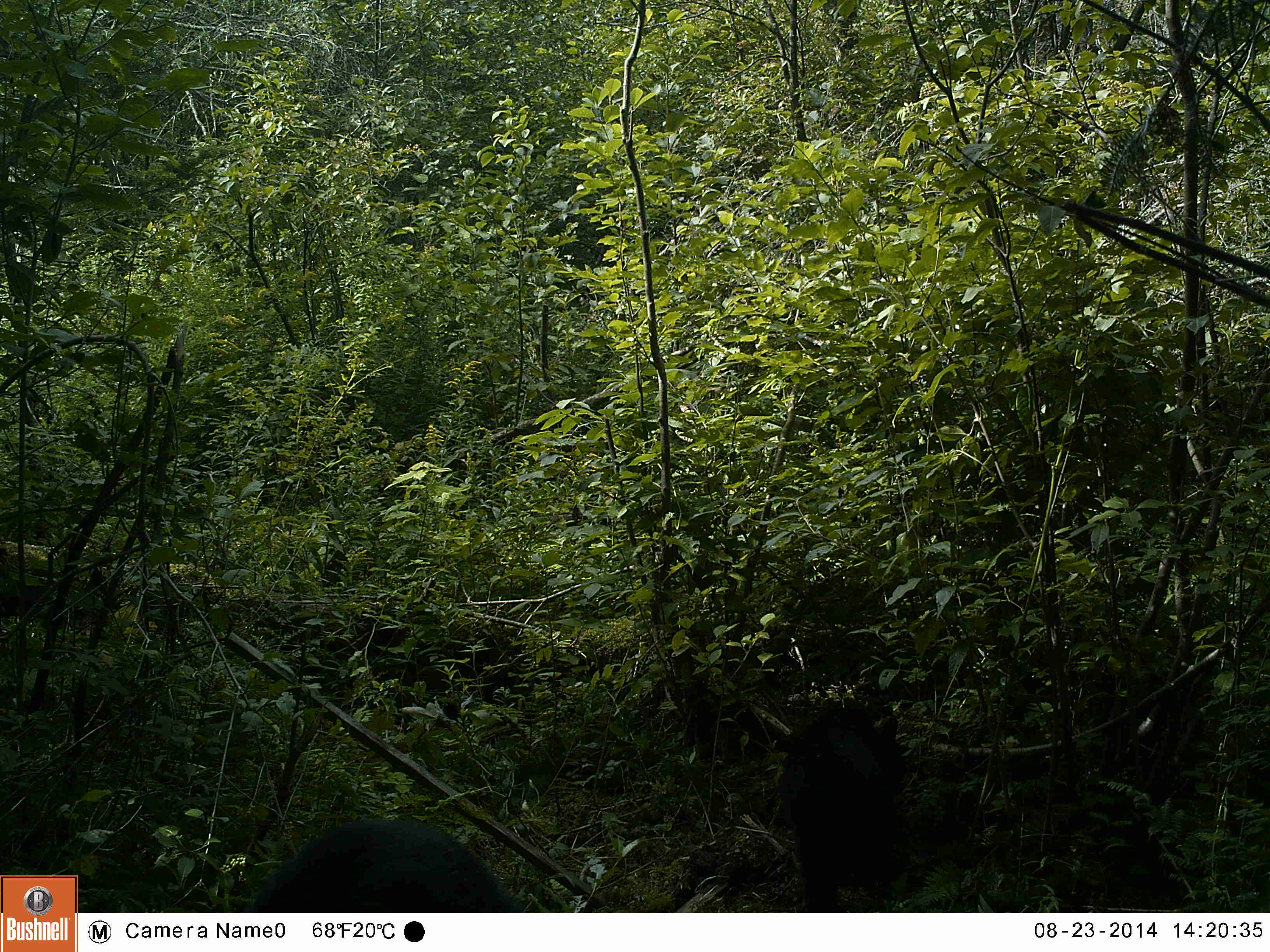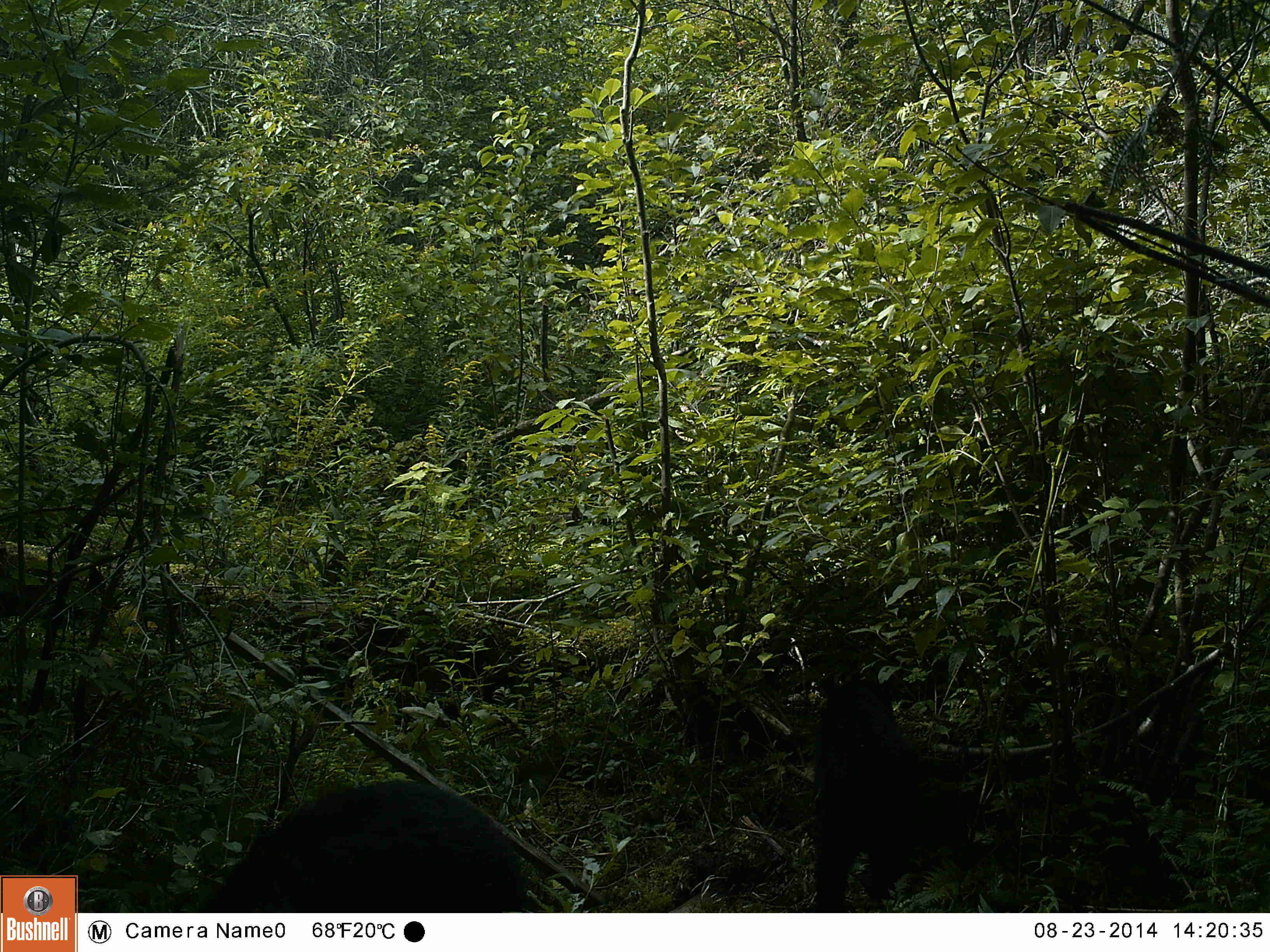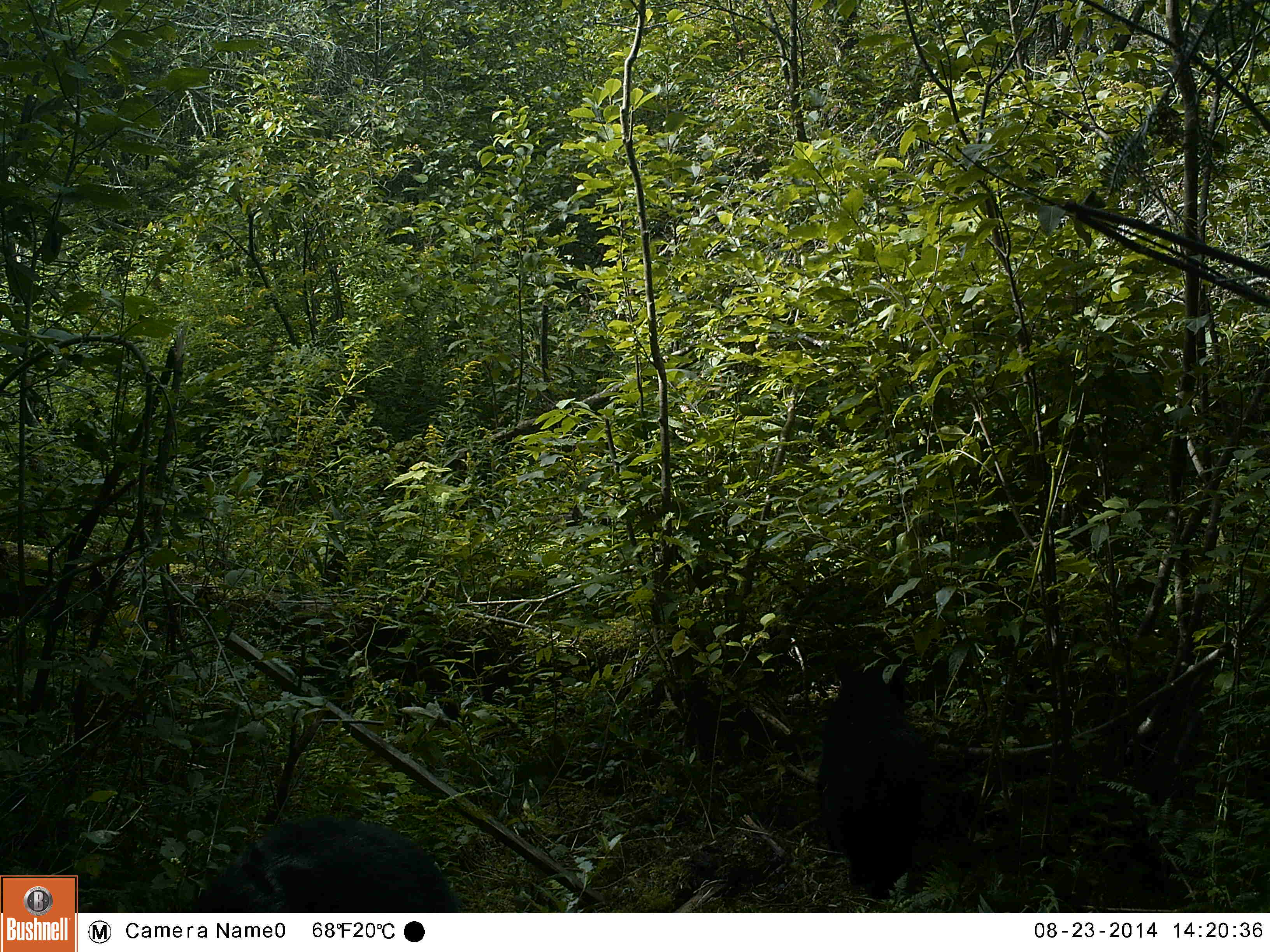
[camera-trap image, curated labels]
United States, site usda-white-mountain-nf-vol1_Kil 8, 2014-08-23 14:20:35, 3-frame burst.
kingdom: Animalia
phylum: Chordata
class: Mammalia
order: Carnivora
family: Ursidae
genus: Ursus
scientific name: Ursus americanus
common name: black bear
Black bear (Ursus americanus).